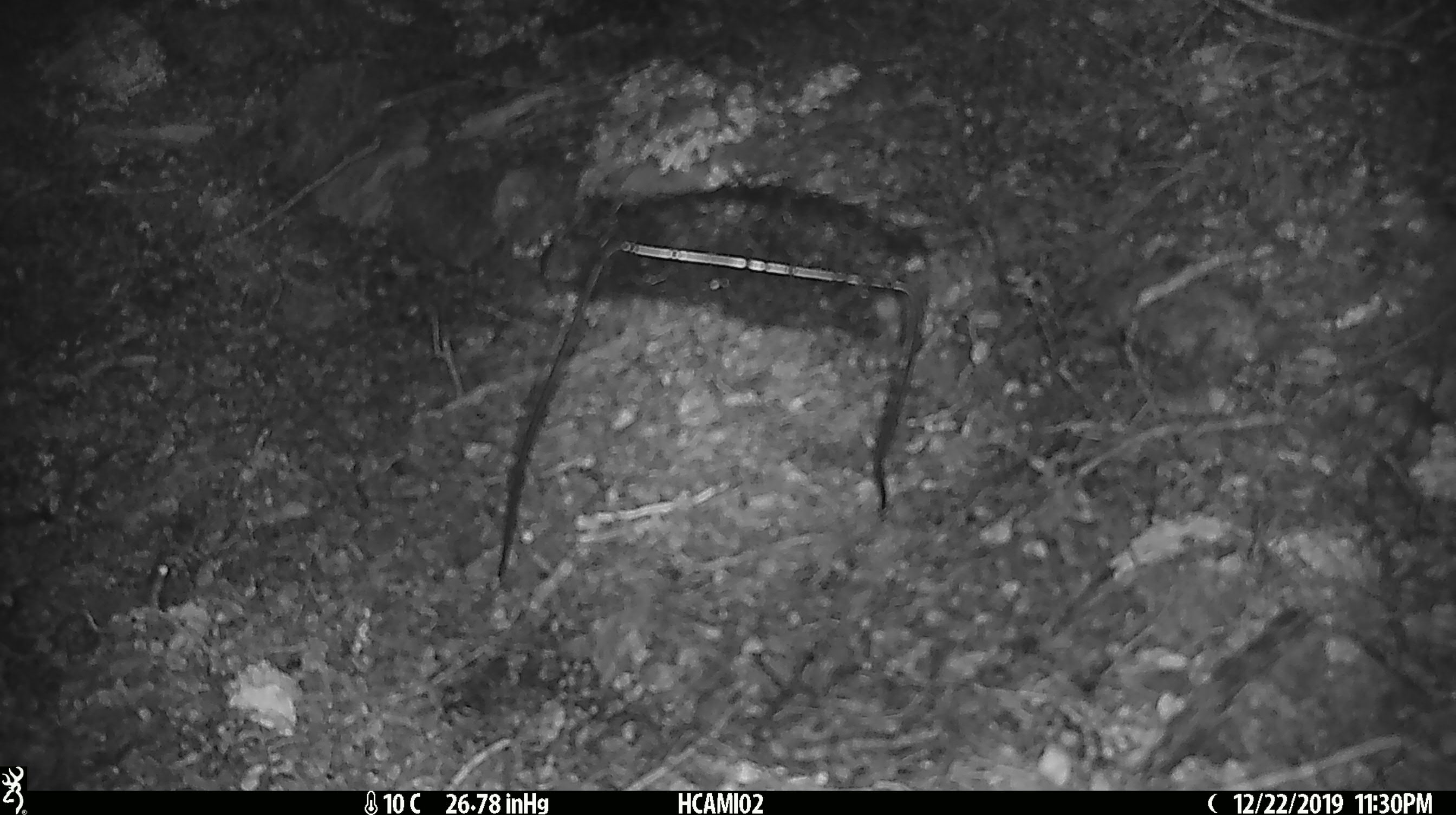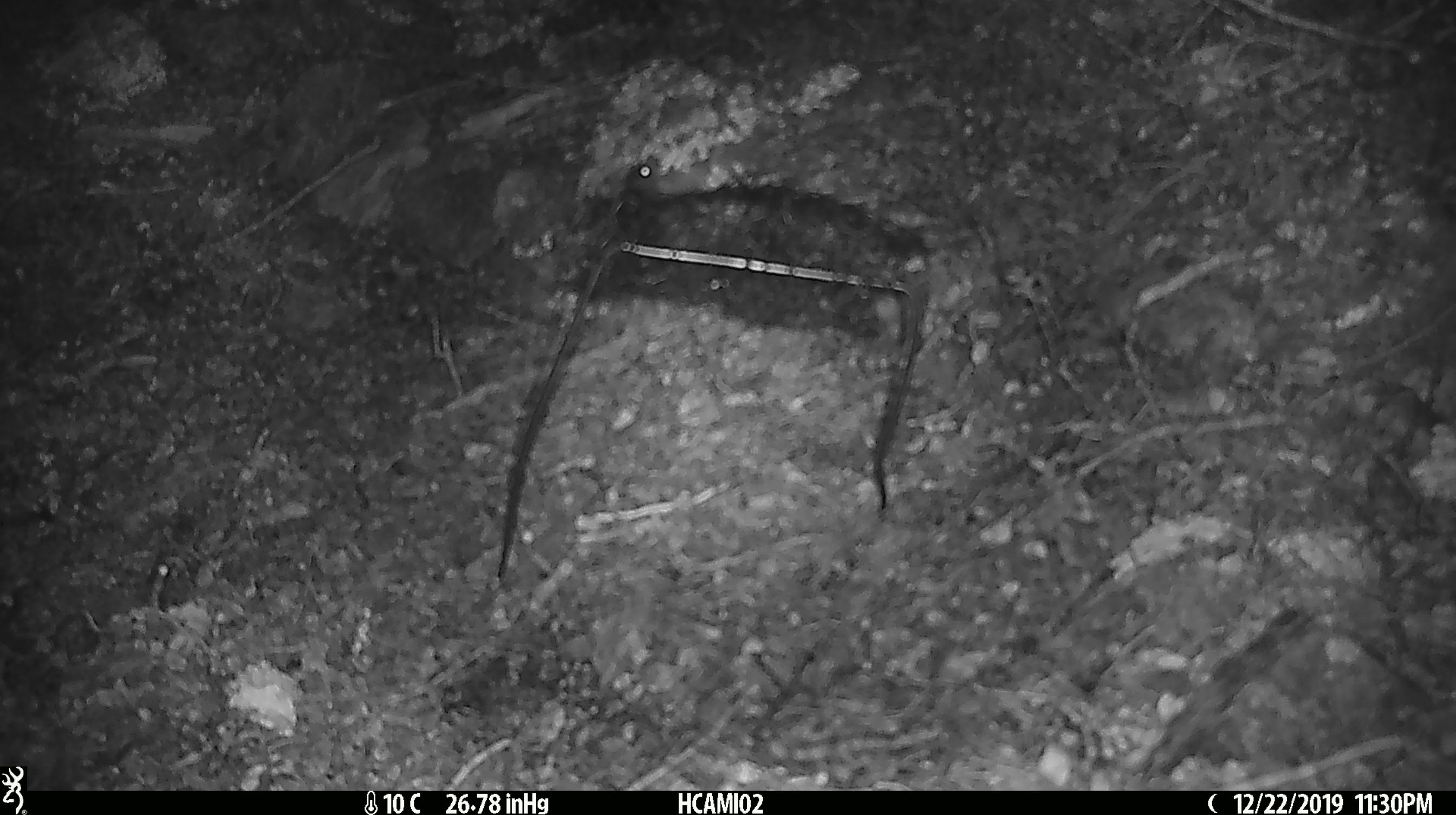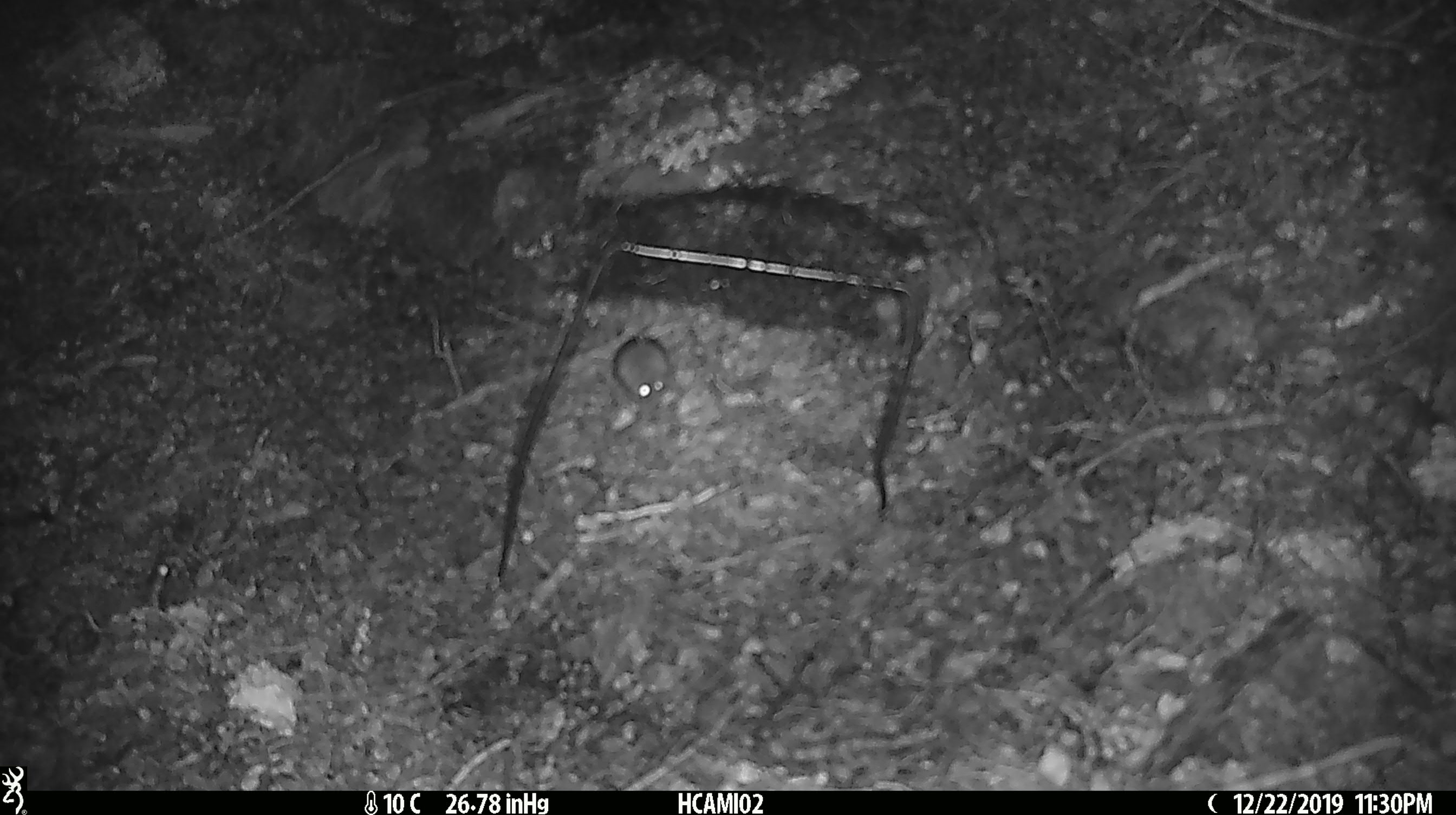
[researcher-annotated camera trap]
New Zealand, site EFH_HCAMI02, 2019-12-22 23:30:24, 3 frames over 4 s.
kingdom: Animalia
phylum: Chordata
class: Mammalia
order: Rodentia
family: Muridae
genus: Mus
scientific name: Mus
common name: mouse